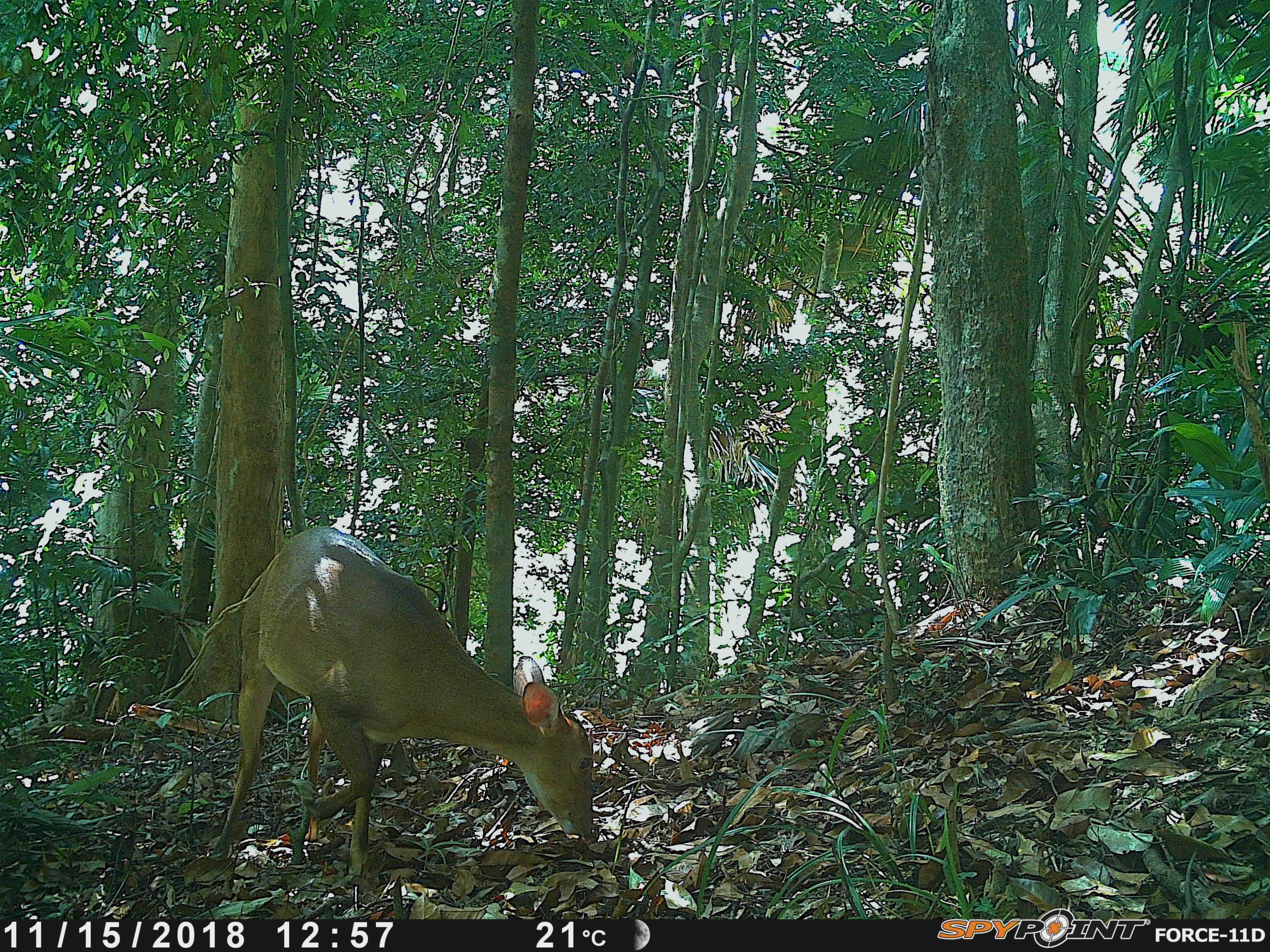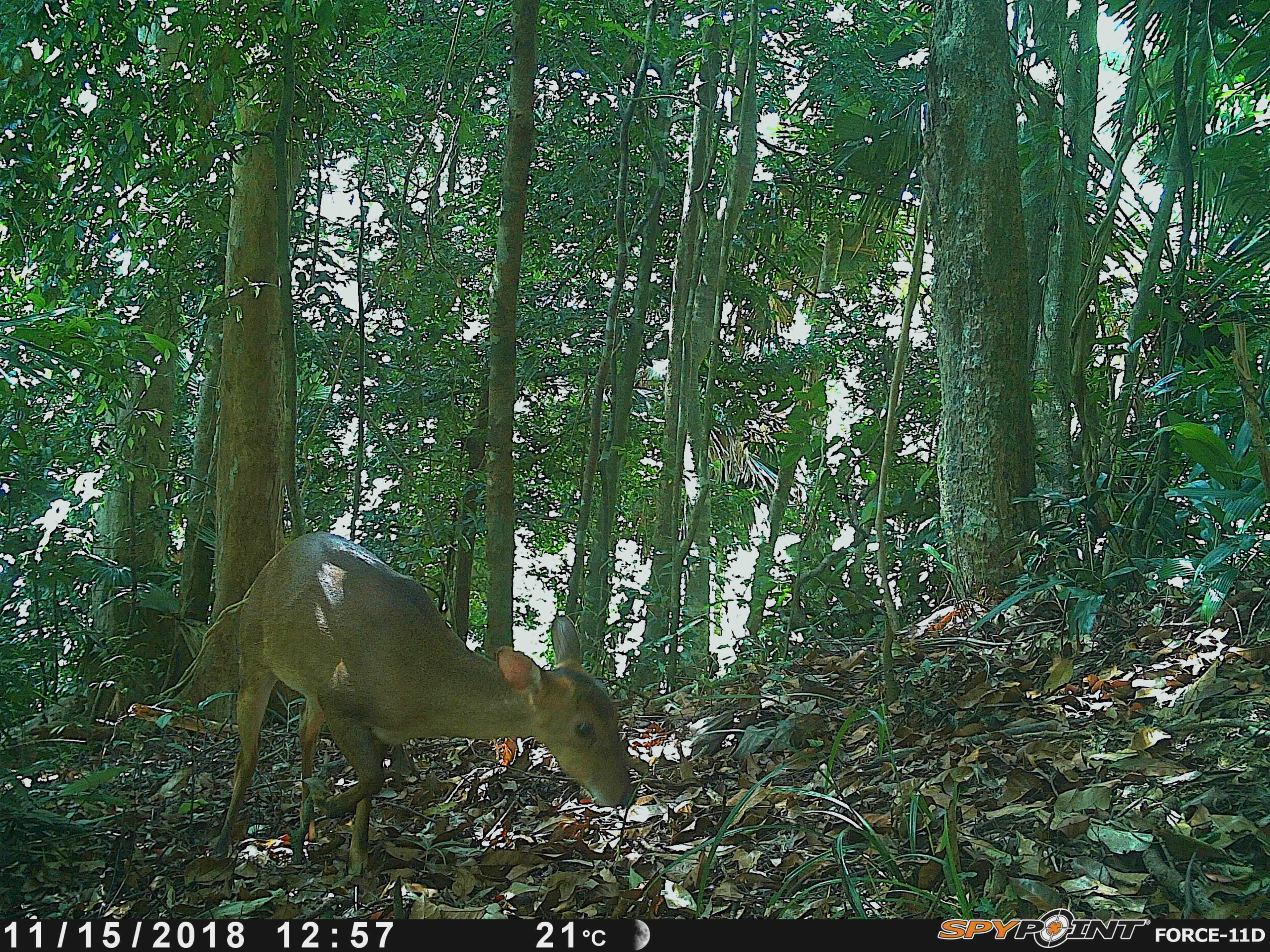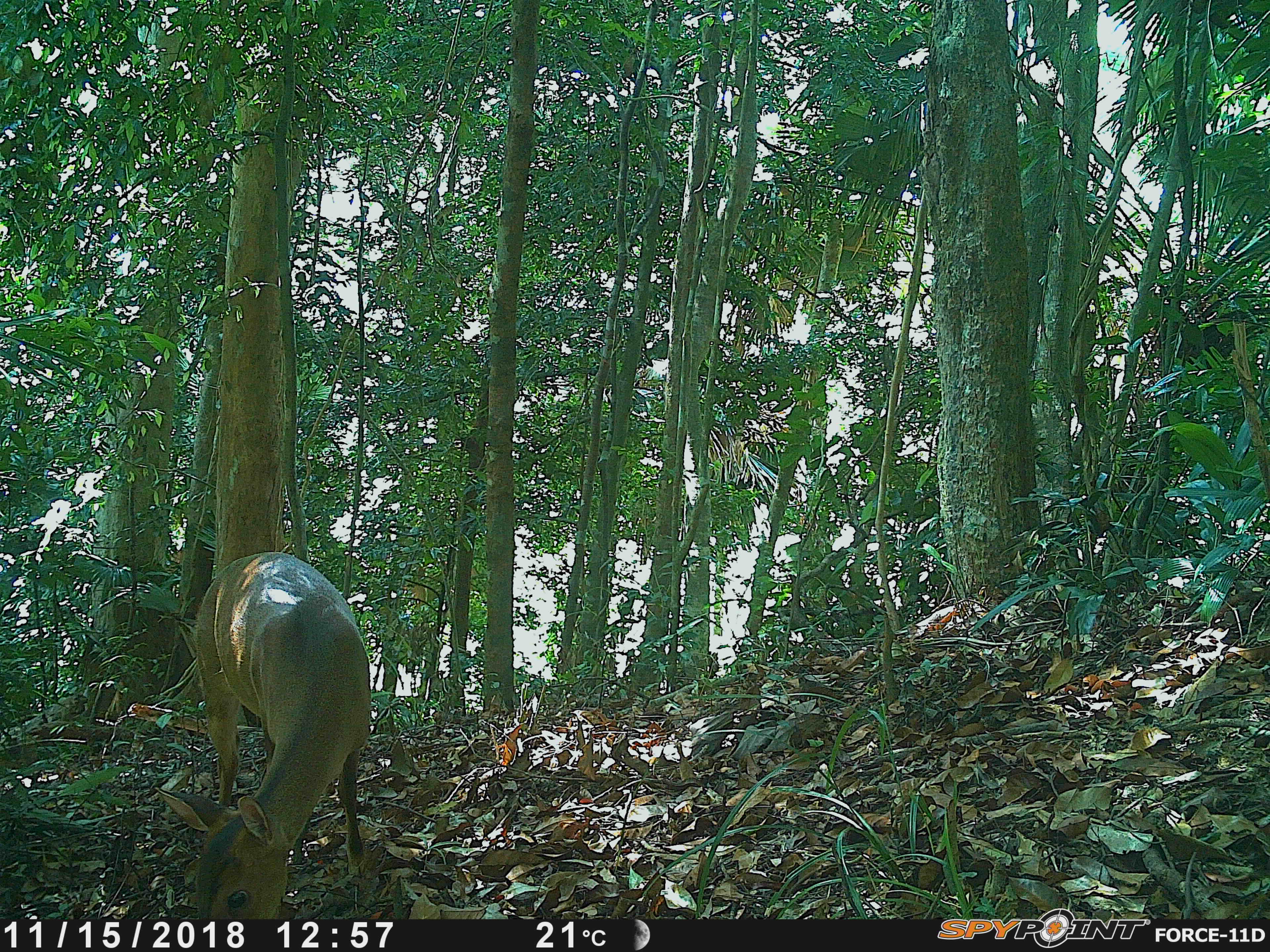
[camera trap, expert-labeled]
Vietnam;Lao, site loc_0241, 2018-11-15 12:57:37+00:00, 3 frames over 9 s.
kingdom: Animalia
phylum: Chordata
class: Mammalia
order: Artiodactyla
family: Cervidae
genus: Muntiacus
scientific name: Muntiacus vuquangensis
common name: large-antlered muntjac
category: large antlered muntjac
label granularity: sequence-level